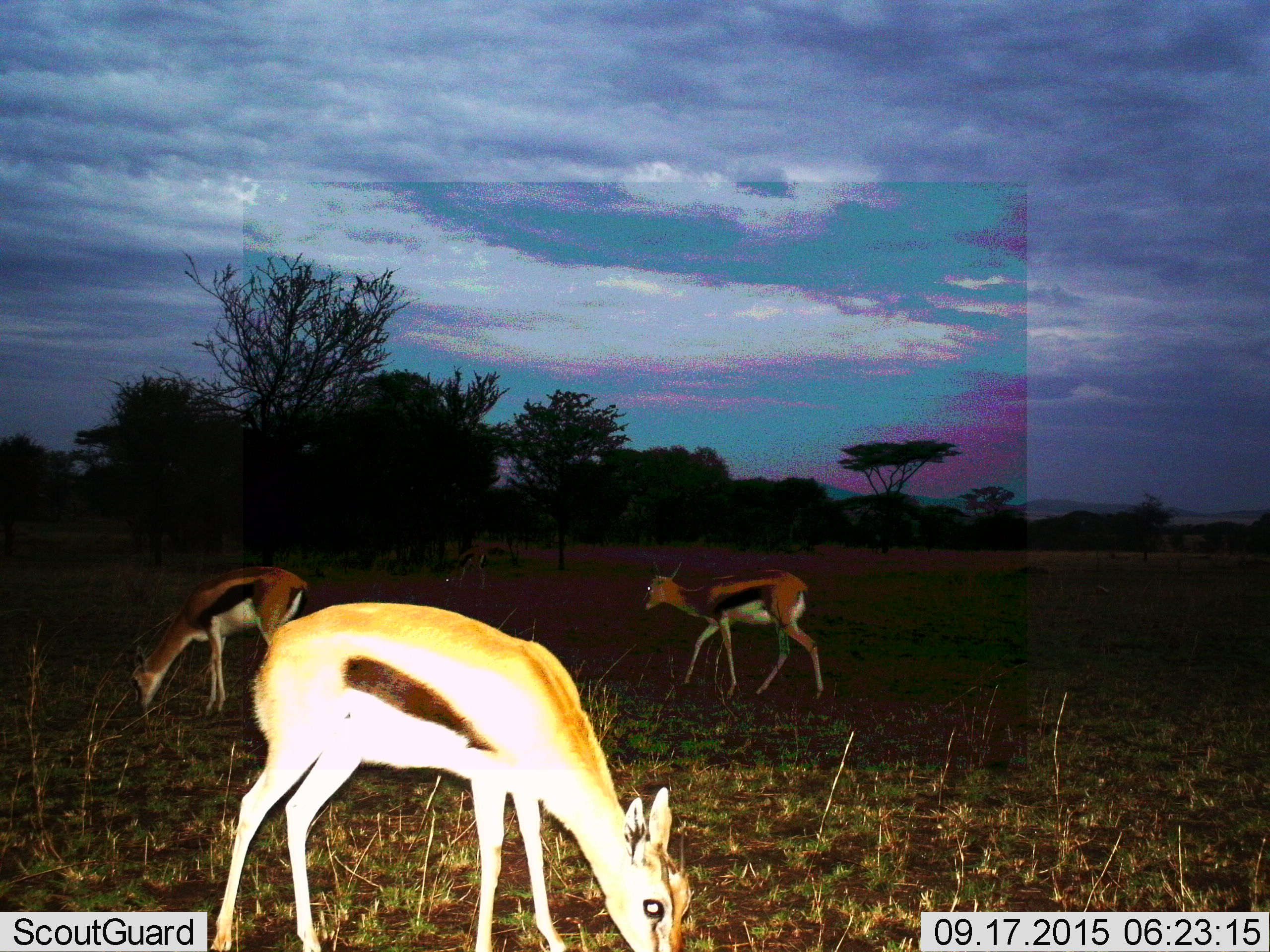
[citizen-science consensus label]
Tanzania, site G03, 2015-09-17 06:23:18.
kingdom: Animalia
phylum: Chordata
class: Mammalia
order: Artiodactyla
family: Bovidae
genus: Eudorcas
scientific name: Eudorcas thomsonii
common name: thomson's gazelle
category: gazellethomsons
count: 4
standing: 47%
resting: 0%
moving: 47%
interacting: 6%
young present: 6%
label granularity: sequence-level